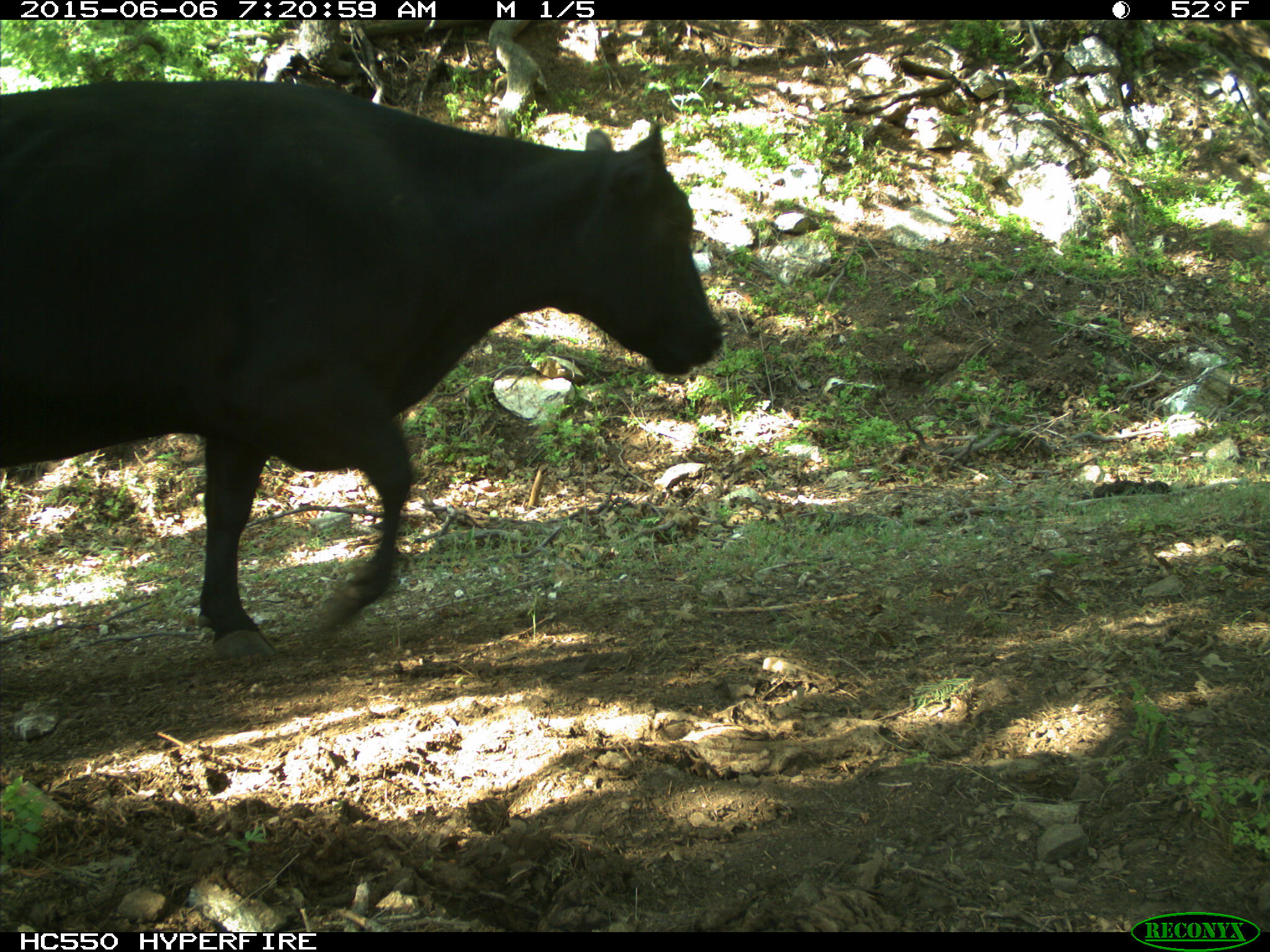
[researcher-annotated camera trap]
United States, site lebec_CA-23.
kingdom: Animalia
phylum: Chordata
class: Mammalia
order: Artiodactyla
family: Bovidae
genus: Bos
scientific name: Bos taurus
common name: domestic cow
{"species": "Bos taurus (domestic cow)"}